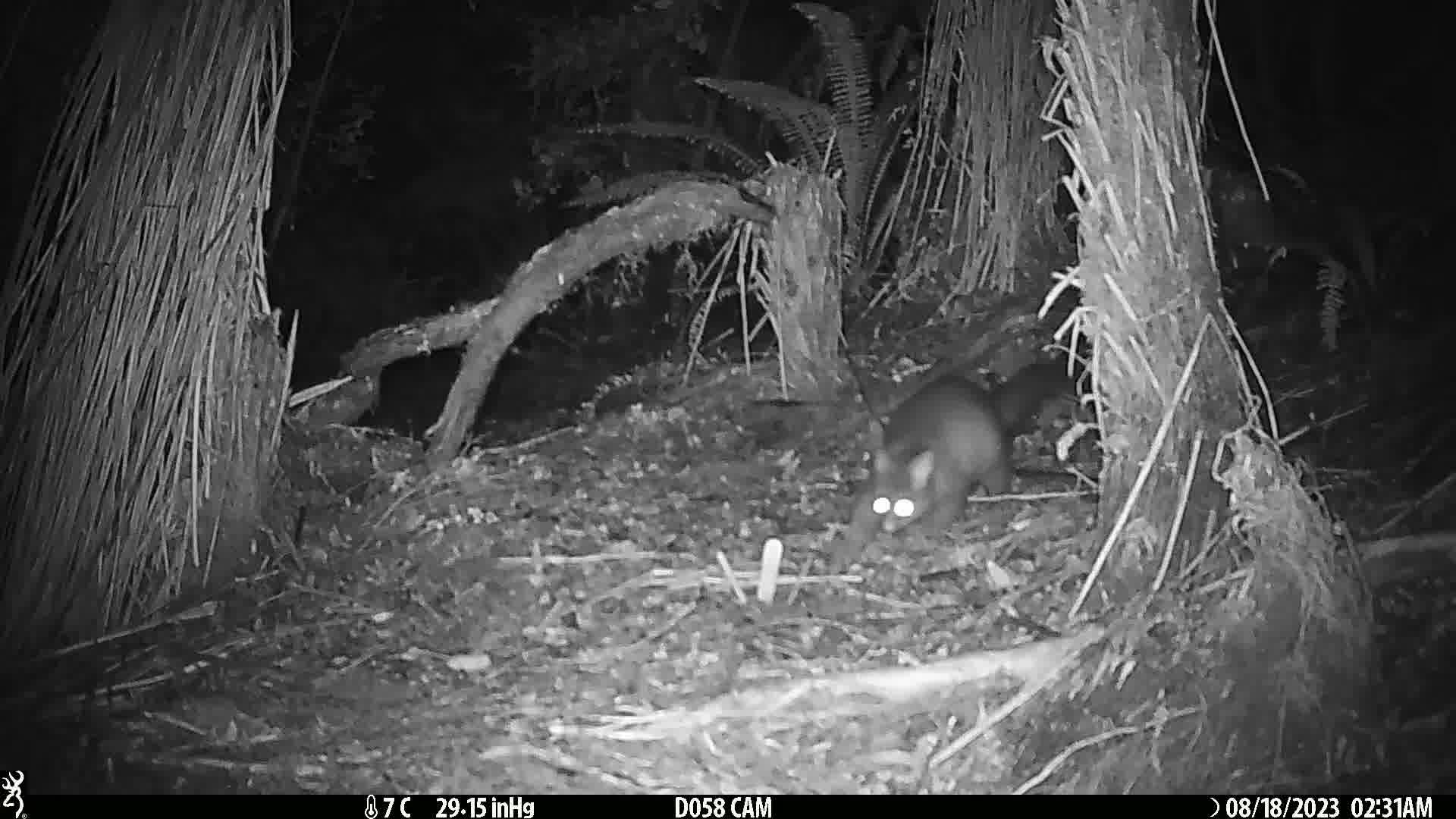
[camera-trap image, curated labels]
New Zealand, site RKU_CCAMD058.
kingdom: Animalia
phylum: Chordata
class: Mammalia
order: Diprotodontia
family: Phalangeridae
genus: Trichosurus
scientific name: Trichosurus vulpecula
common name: common brushtail possum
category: possum